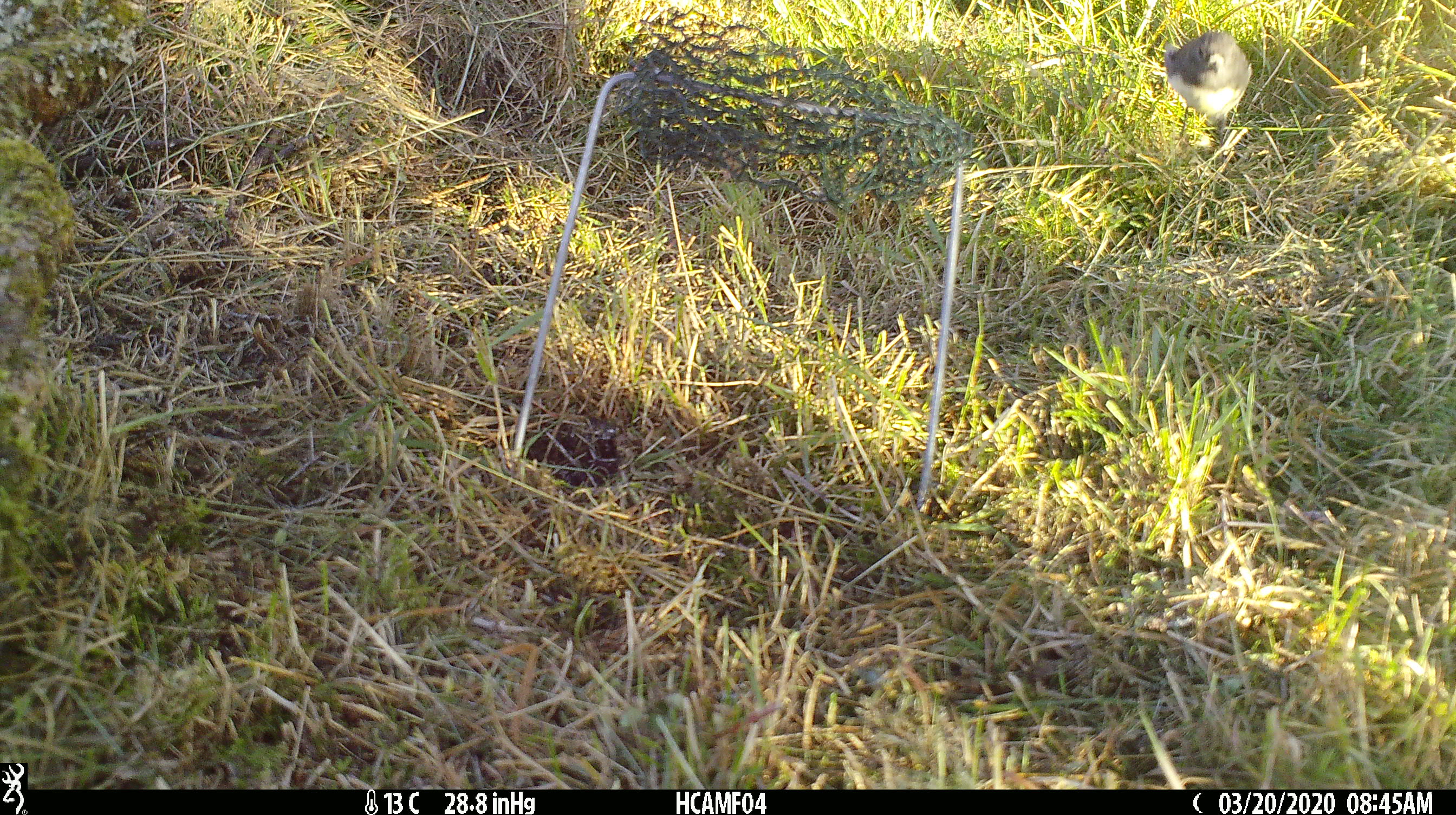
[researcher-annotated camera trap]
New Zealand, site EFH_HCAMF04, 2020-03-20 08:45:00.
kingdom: Animalia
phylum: Chordata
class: Aves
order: Passeriformes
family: Petroicidae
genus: Petroica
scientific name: Petroica australis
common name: new zealand robin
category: robin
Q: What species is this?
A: Robin (new zealand robin) (Petroica australis).